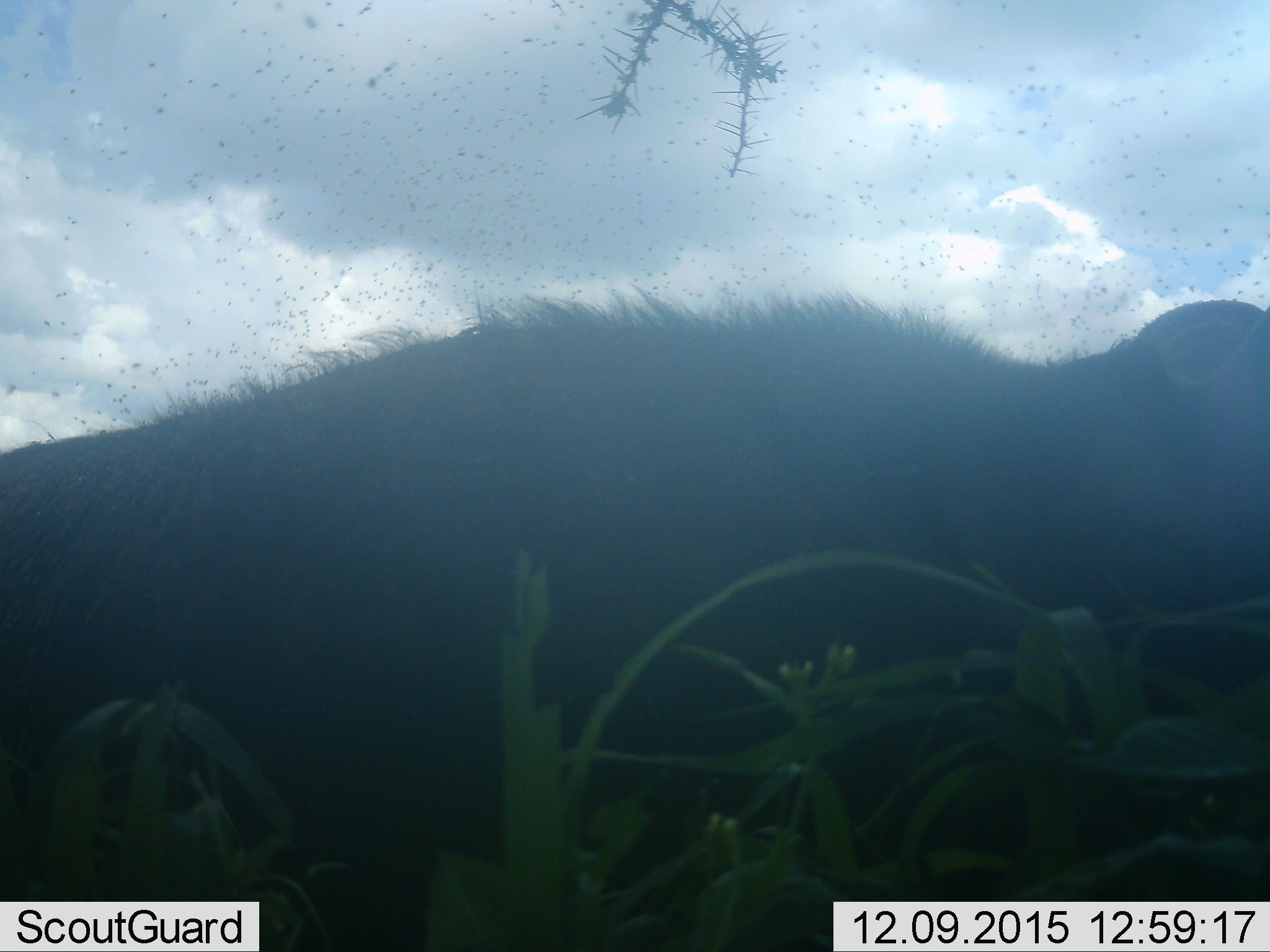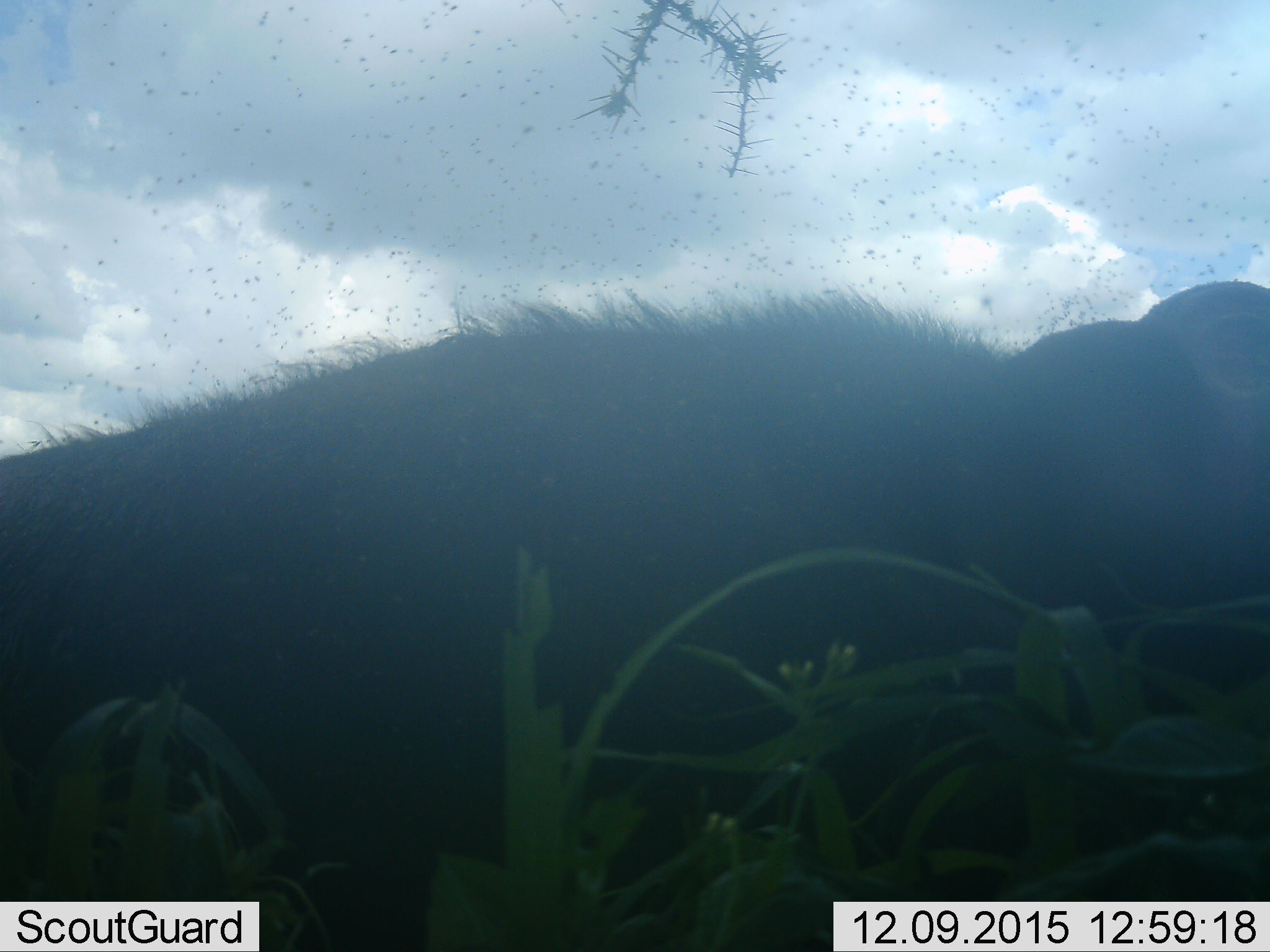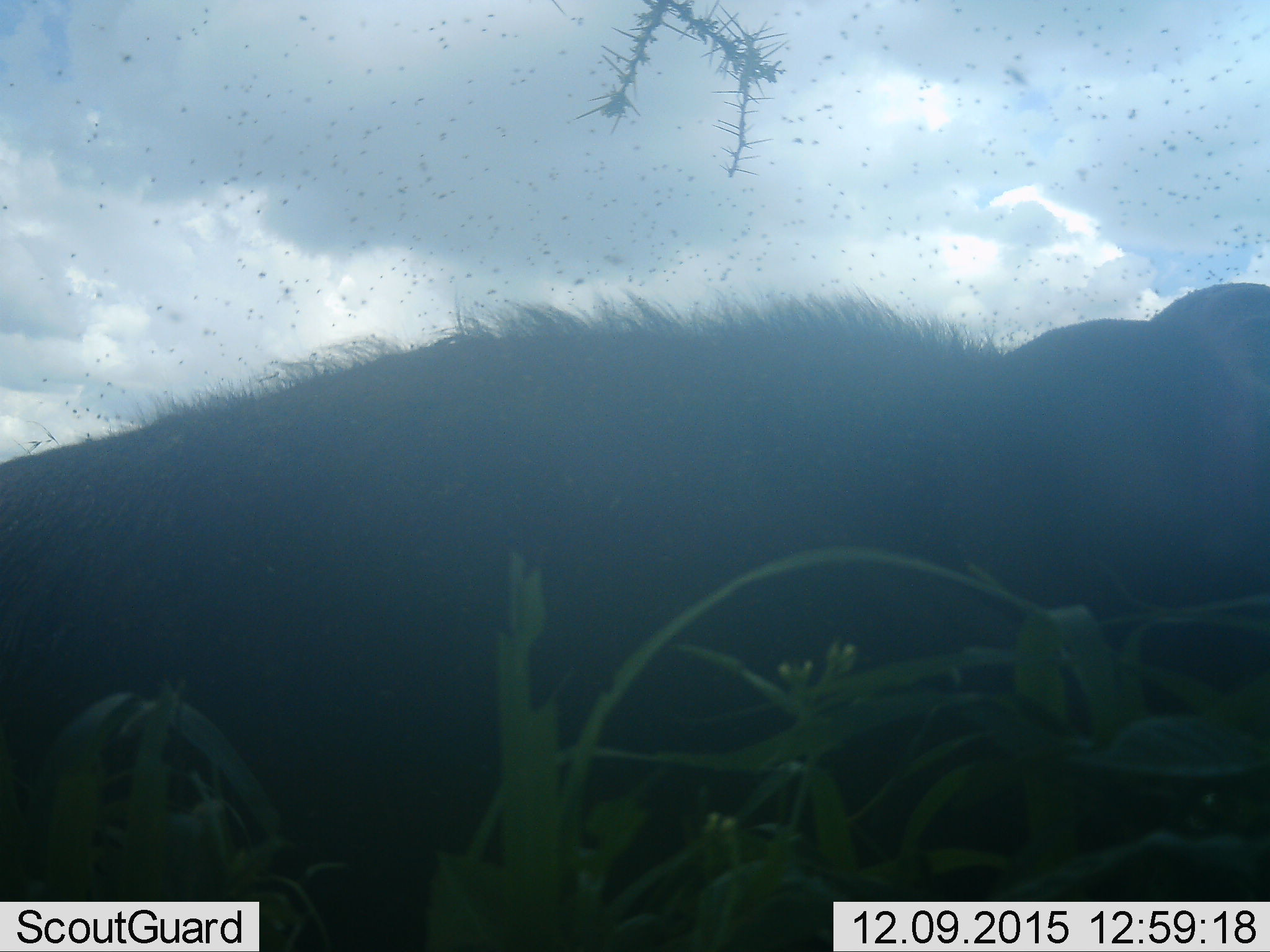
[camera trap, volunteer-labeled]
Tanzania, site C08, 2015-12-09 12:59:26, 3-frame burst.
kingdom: Animalia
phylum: Chordata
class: Mammalia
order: Artiodactyla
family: Bovidae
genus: Syncerus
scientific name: Syncerus caffer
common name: cape buffalo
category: buffalo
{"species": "buffalo (cape buffalo) (Syncerus caffer)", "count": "1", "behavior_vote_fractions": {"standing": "33%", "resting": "50%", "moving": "17%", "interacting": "0%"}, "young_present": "0%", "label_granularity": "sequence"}